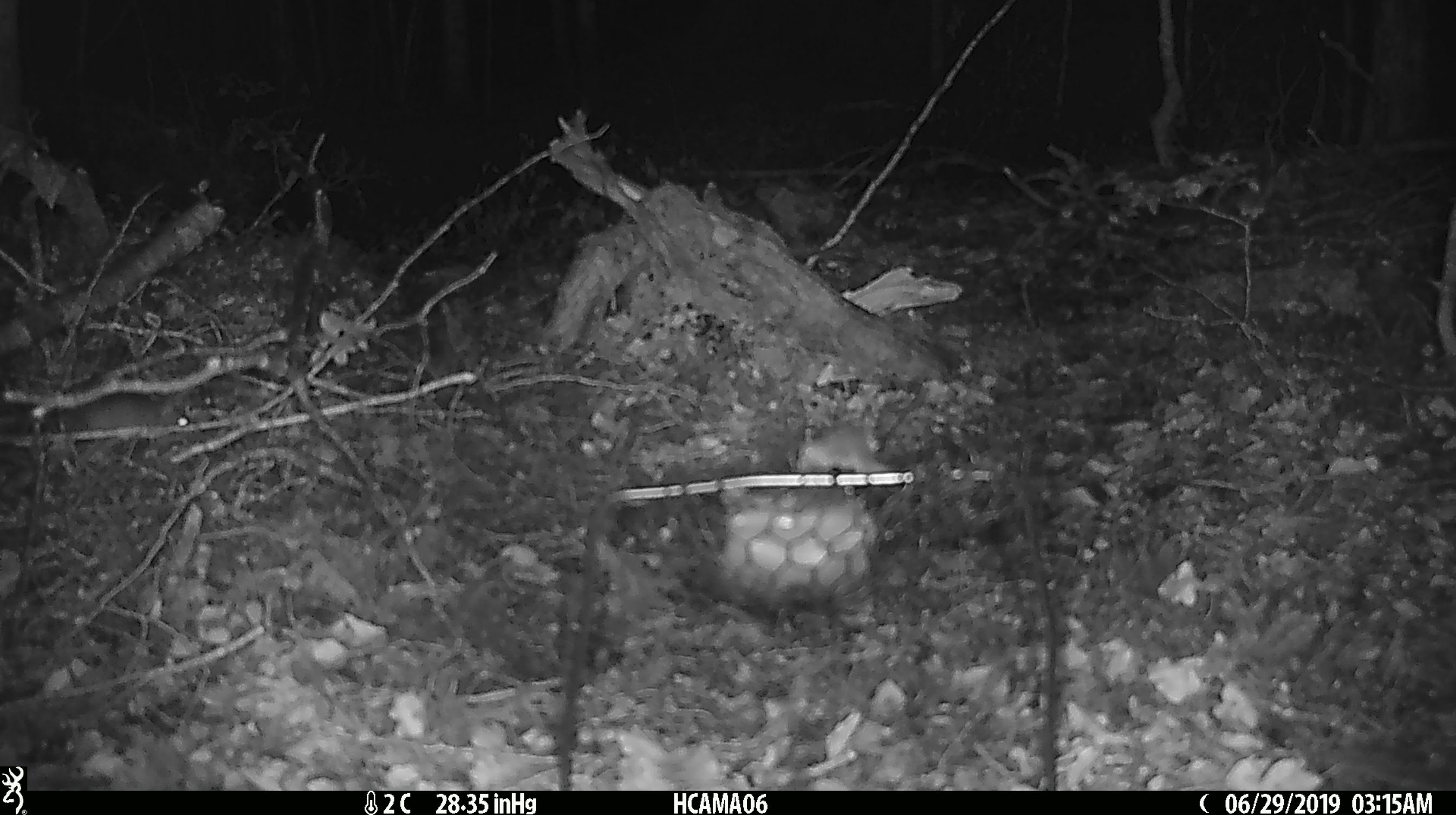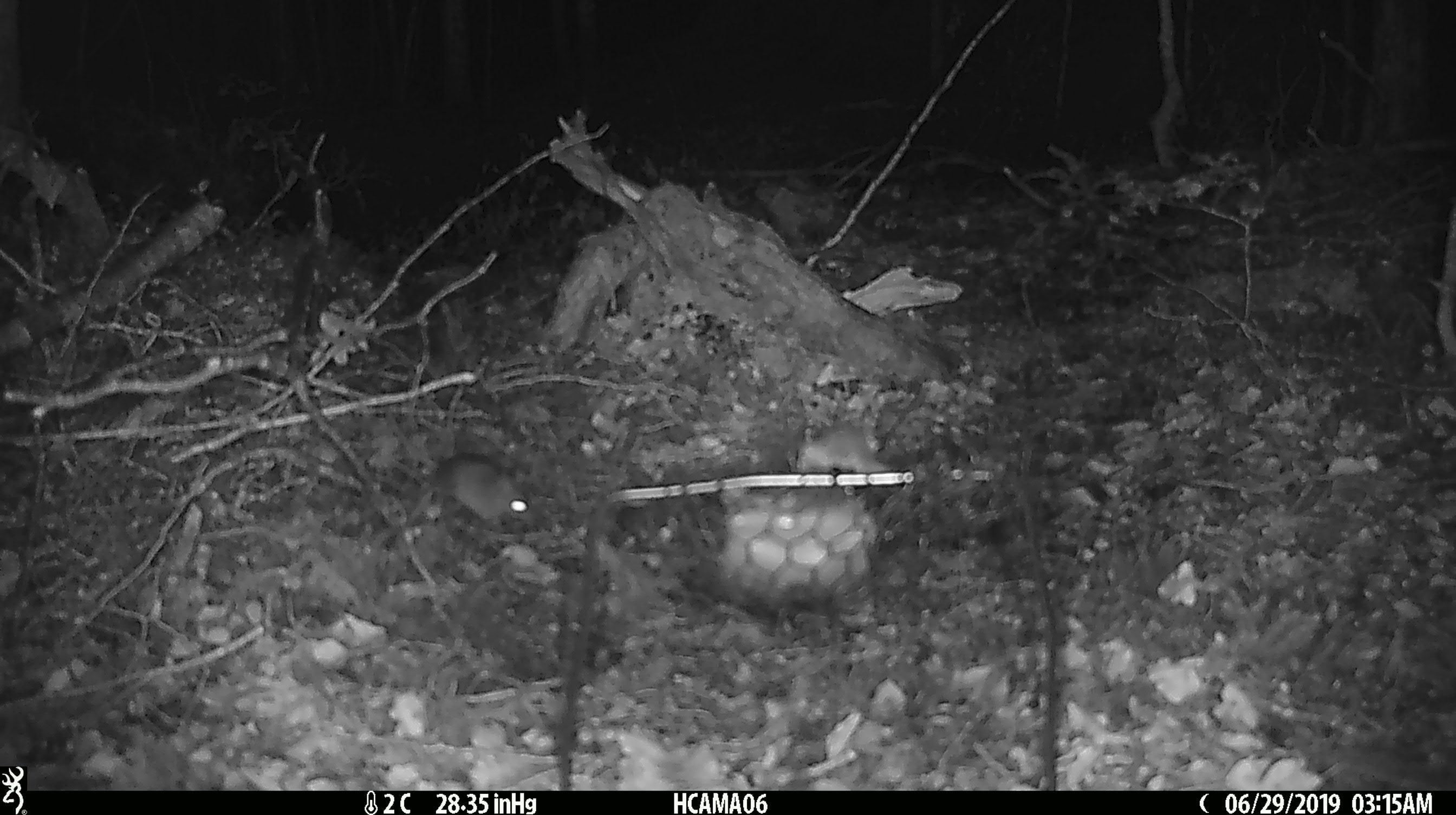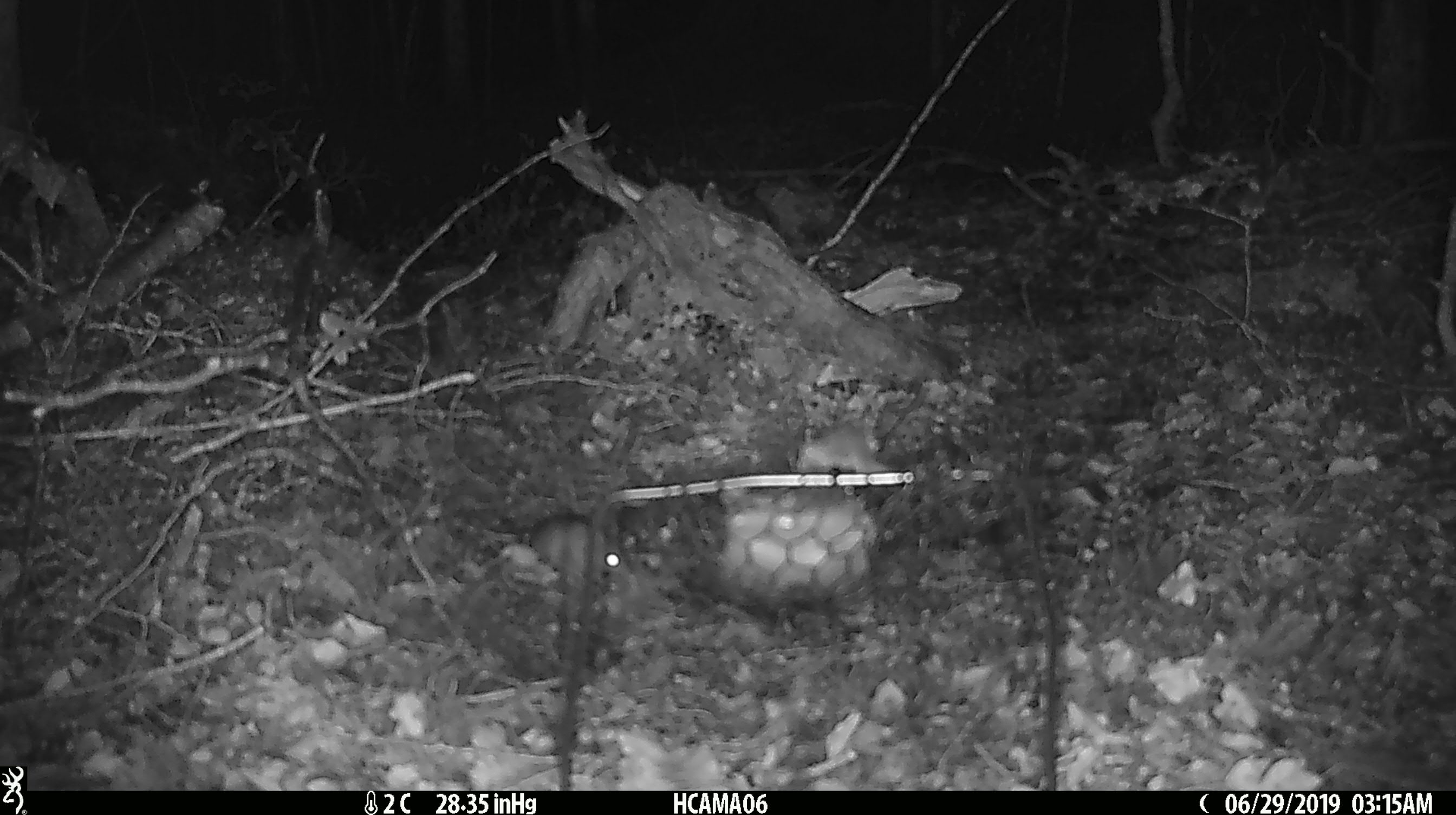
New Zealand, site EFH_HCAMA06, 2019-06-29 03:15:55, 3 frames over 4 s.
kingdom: Animalia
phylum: Chordata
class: Mammalia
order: Rodentia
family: Muridae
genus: Mus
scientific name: Mus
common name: mouse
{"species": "mouse (Mus)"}